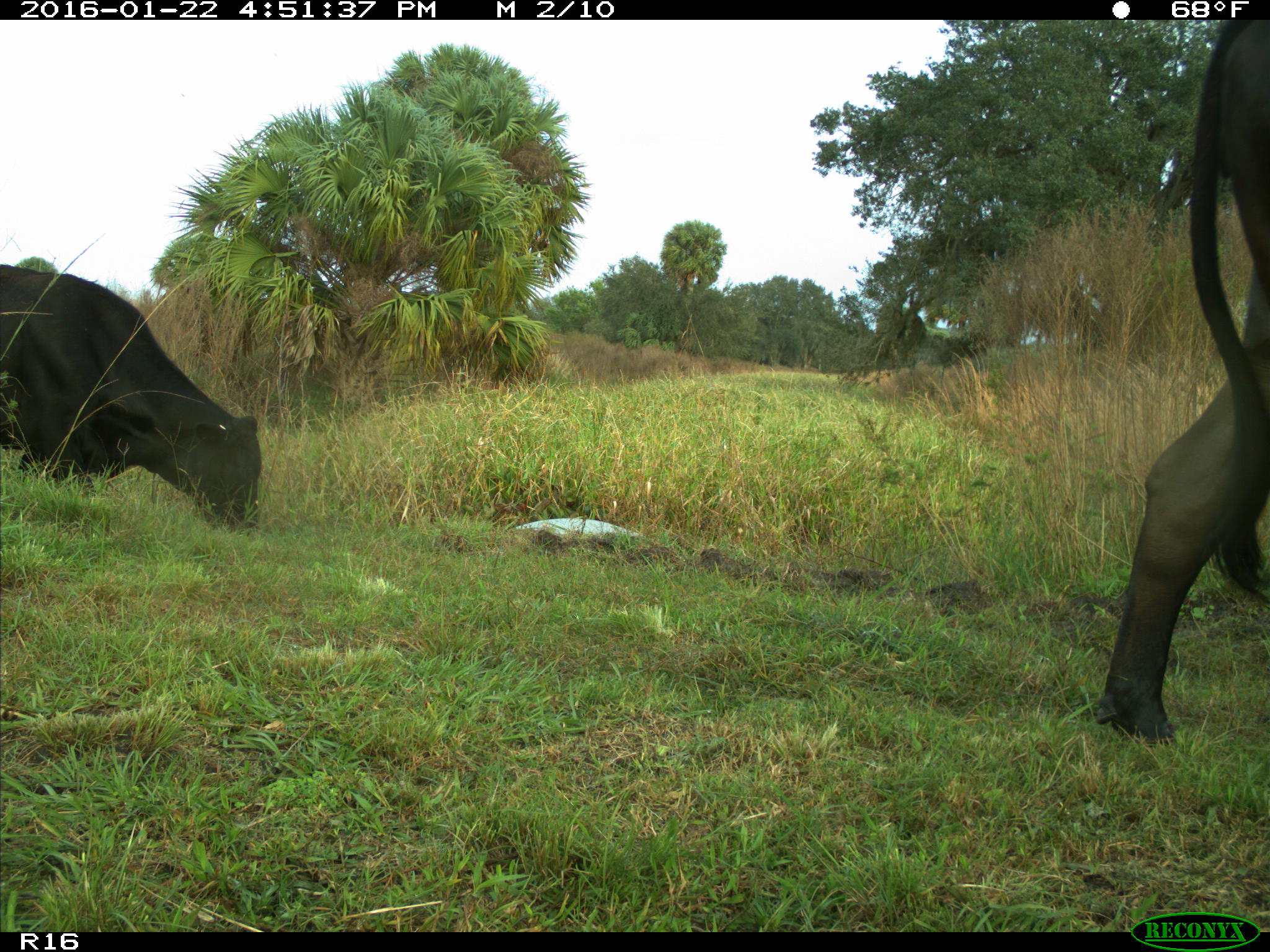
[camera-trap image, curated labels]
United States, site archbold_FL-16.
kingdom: Animalia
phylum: Chordata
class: Mammalia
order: Artiodactyla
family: Bovidae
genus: Bos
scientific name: Bos taurus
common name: domestic cow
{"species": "Bos taurus (domestic cow)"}